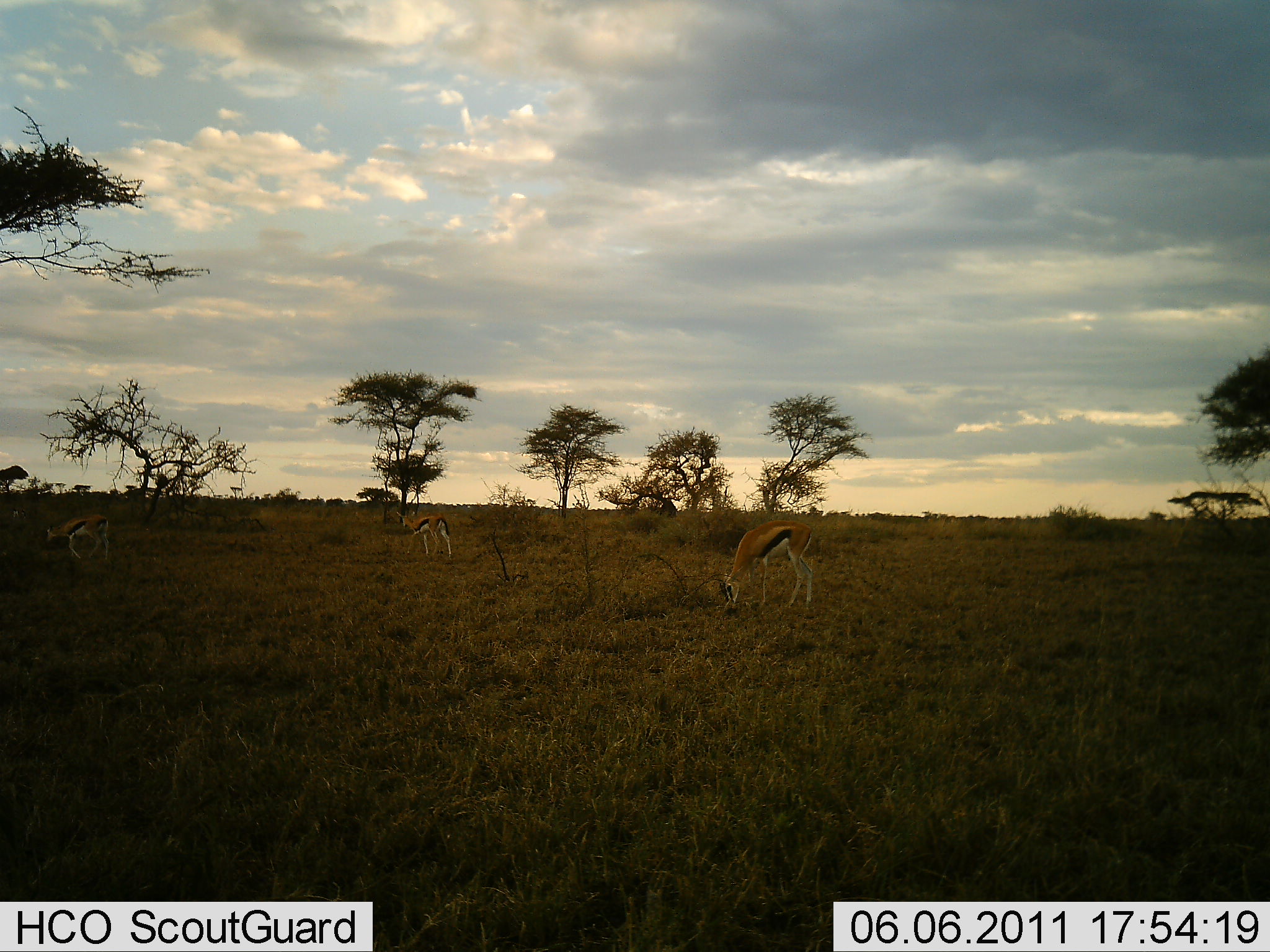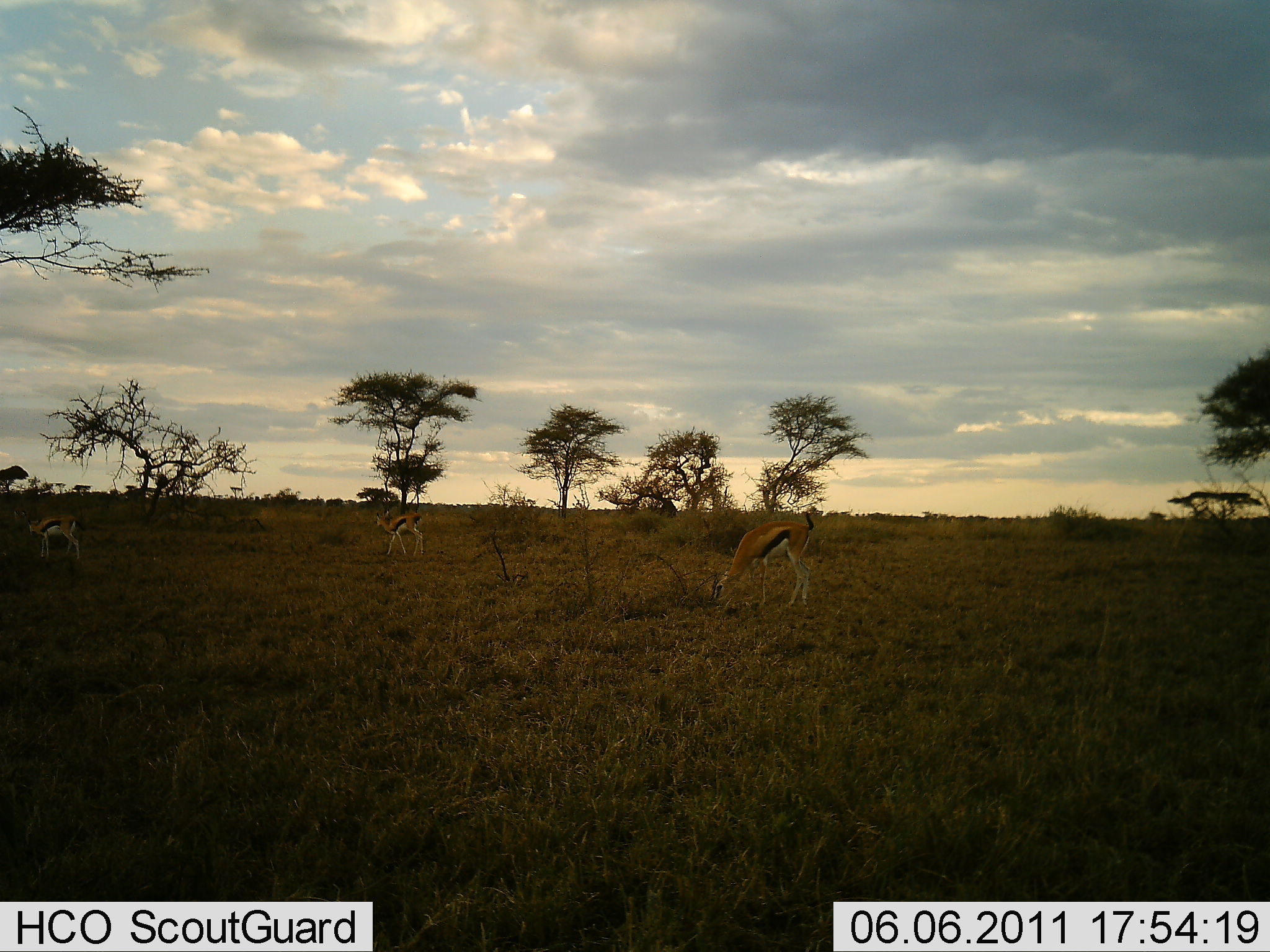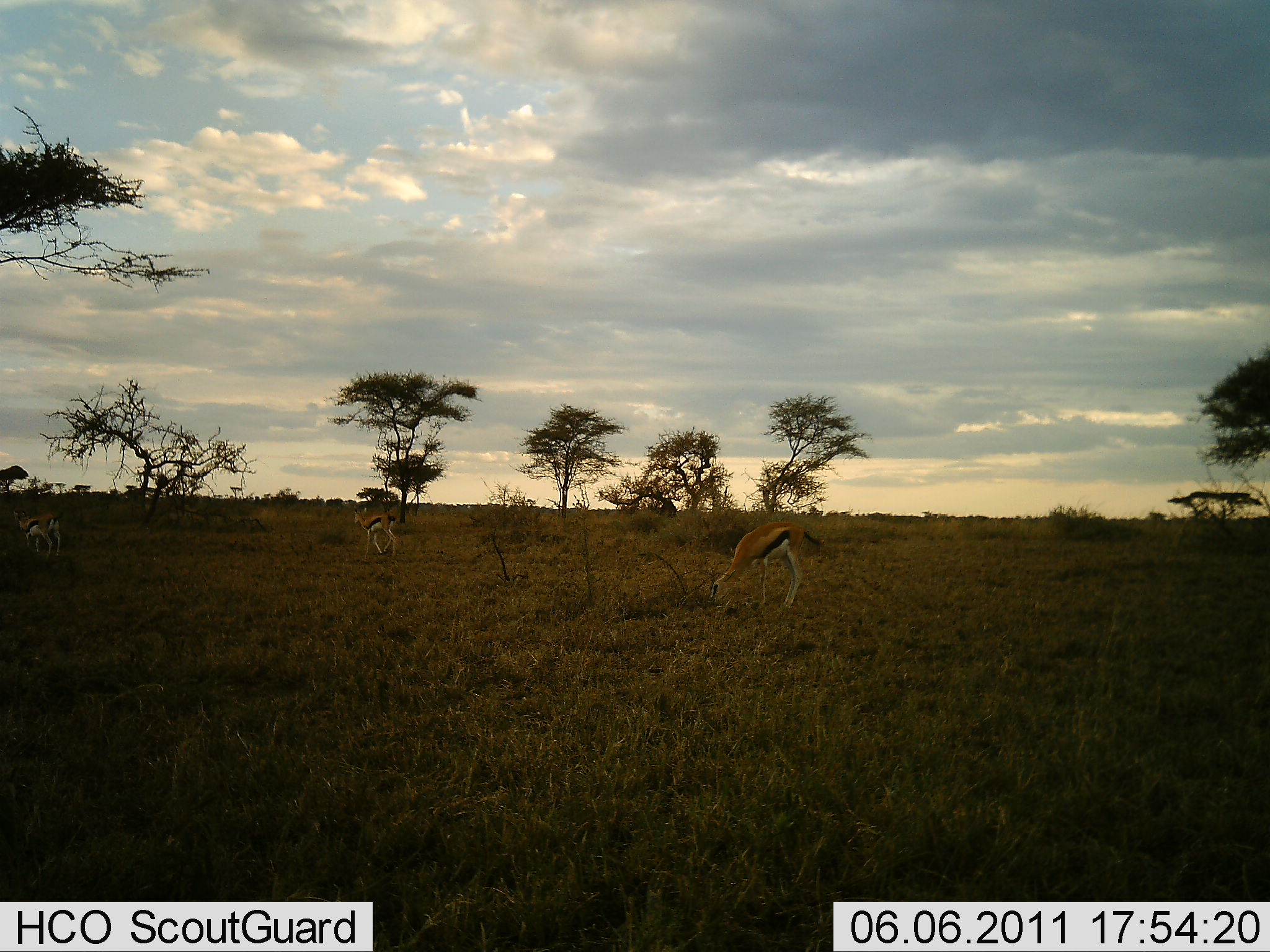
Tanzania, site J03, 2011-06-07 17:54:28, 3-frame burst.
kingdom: Animalia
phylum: Chordata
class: Mammalia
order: Artiodactyla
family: Bovidae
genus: Eudorcas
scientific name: Eudorcas thomsonii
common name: thomson's gazelle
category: gazellethomsons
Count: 3.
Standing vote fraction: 18%.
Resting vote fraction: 0%.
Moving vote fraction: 45%.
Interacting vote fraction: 0%.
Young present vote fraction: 0%.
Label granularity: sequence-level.